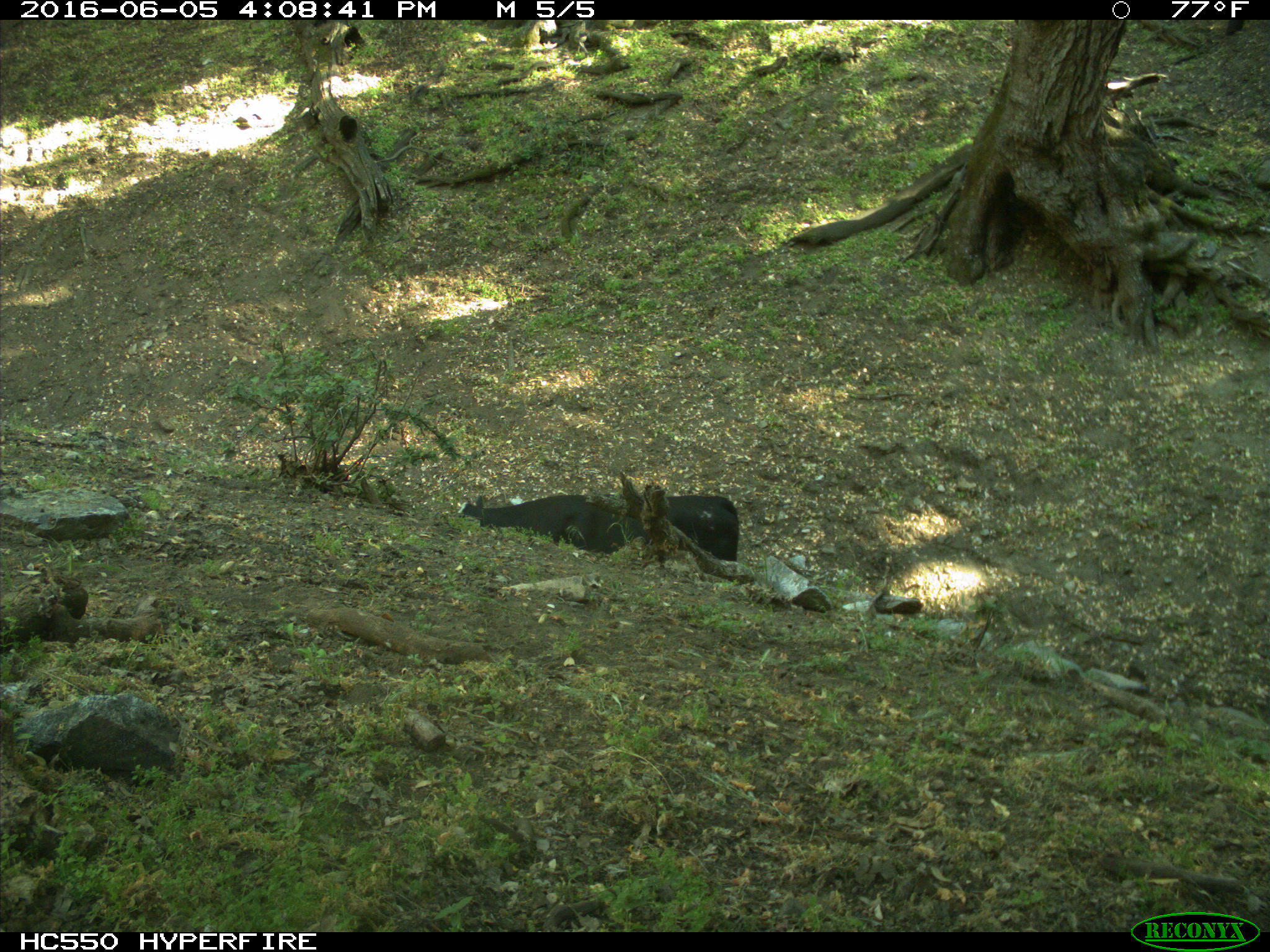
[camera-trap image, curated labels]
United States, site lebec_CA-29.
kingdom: Animalia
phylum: Chordata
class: Mammalia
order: Artiodactyla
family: Bovidae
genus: Bos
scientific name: Bos taurus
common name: domestic cow